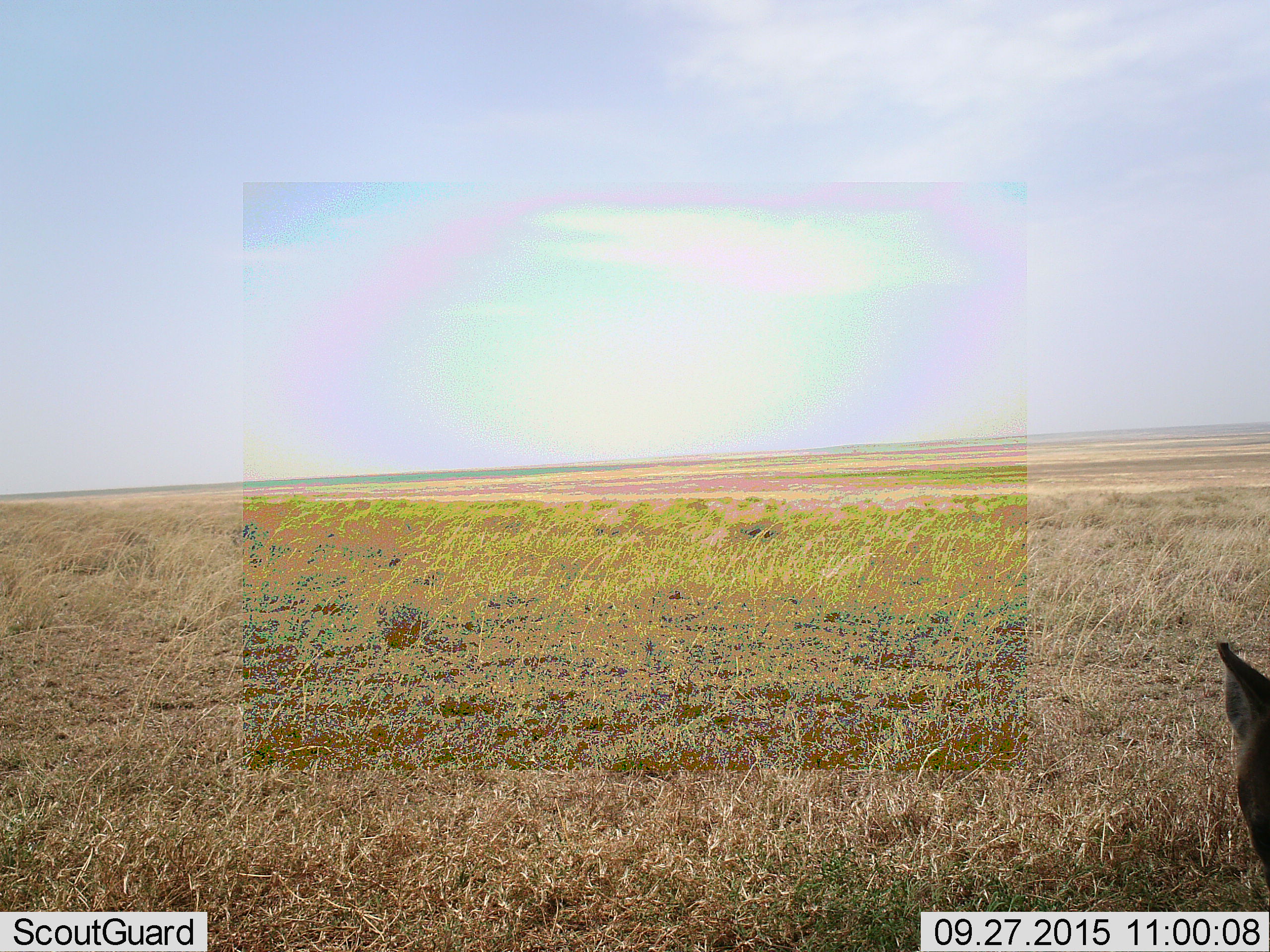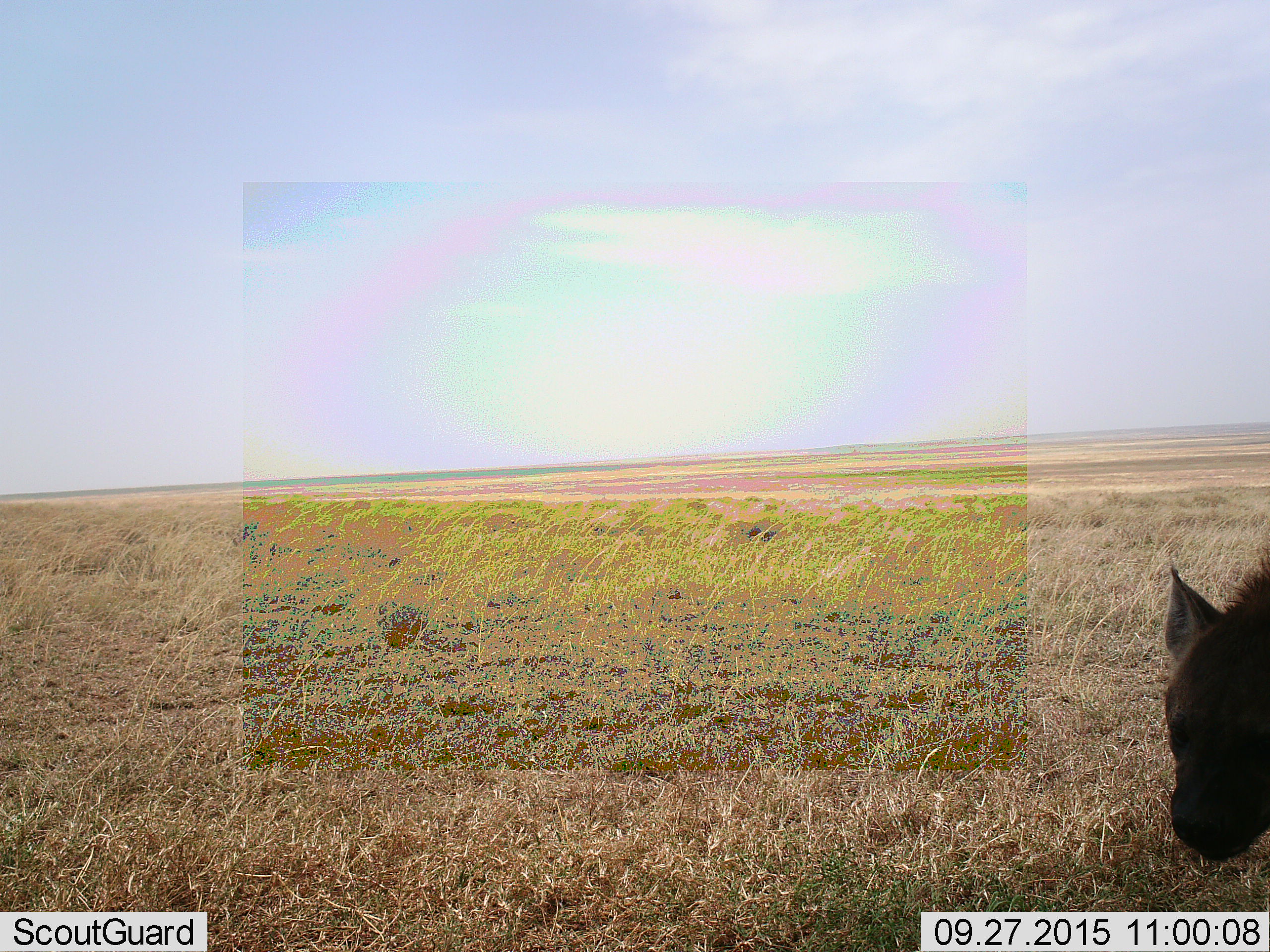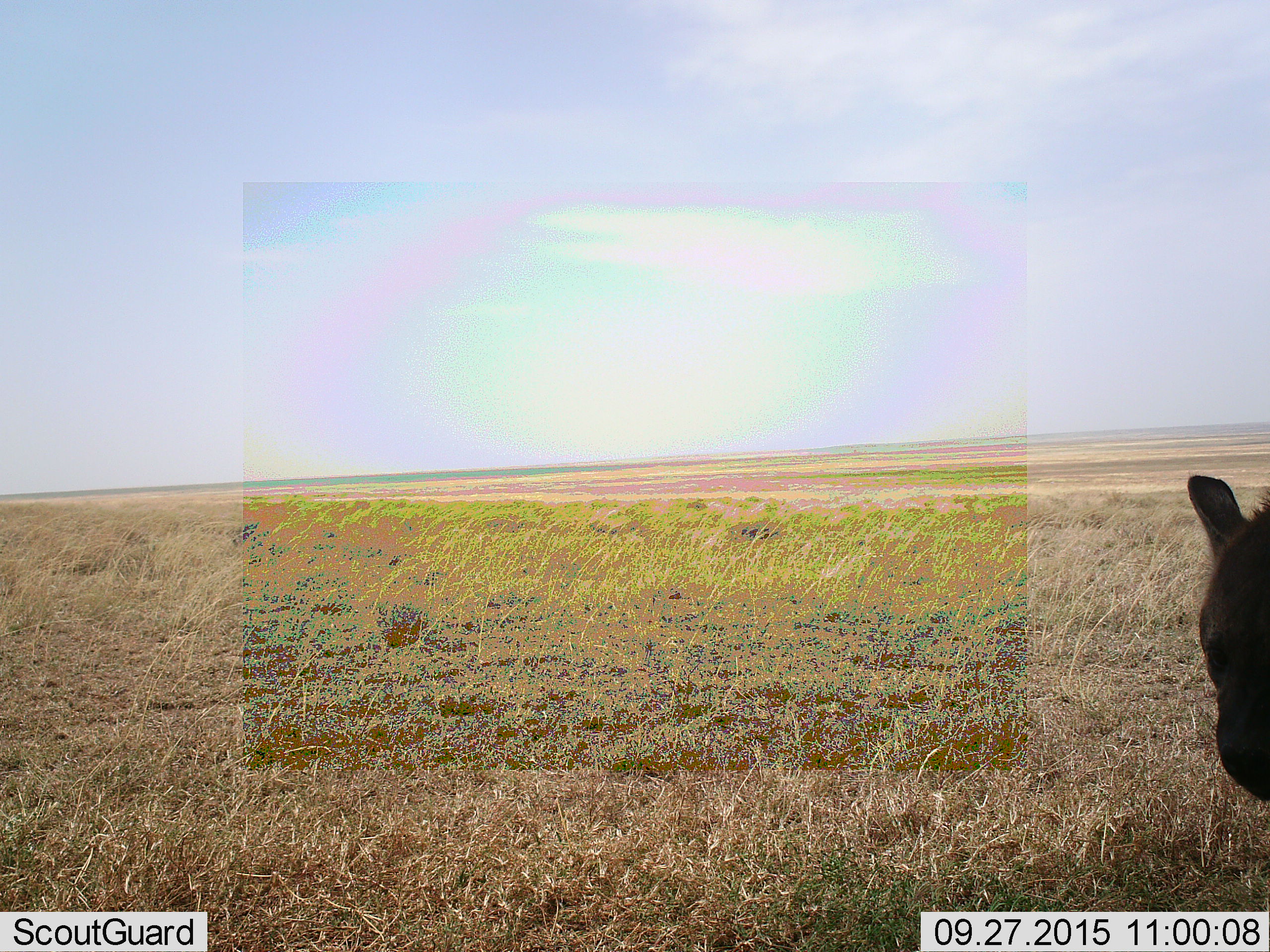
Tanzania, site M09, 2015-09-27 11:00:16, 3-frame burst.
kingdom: Animalia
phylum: Chordata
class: Mammalia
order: Carnivora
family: Hyaenidae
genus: Crocuta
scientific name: Crocuta crocuta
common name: spotted hyena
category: hyenaspotted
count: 1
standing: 50%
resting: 0%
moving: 50%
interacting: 0%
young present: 0%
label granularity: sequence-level